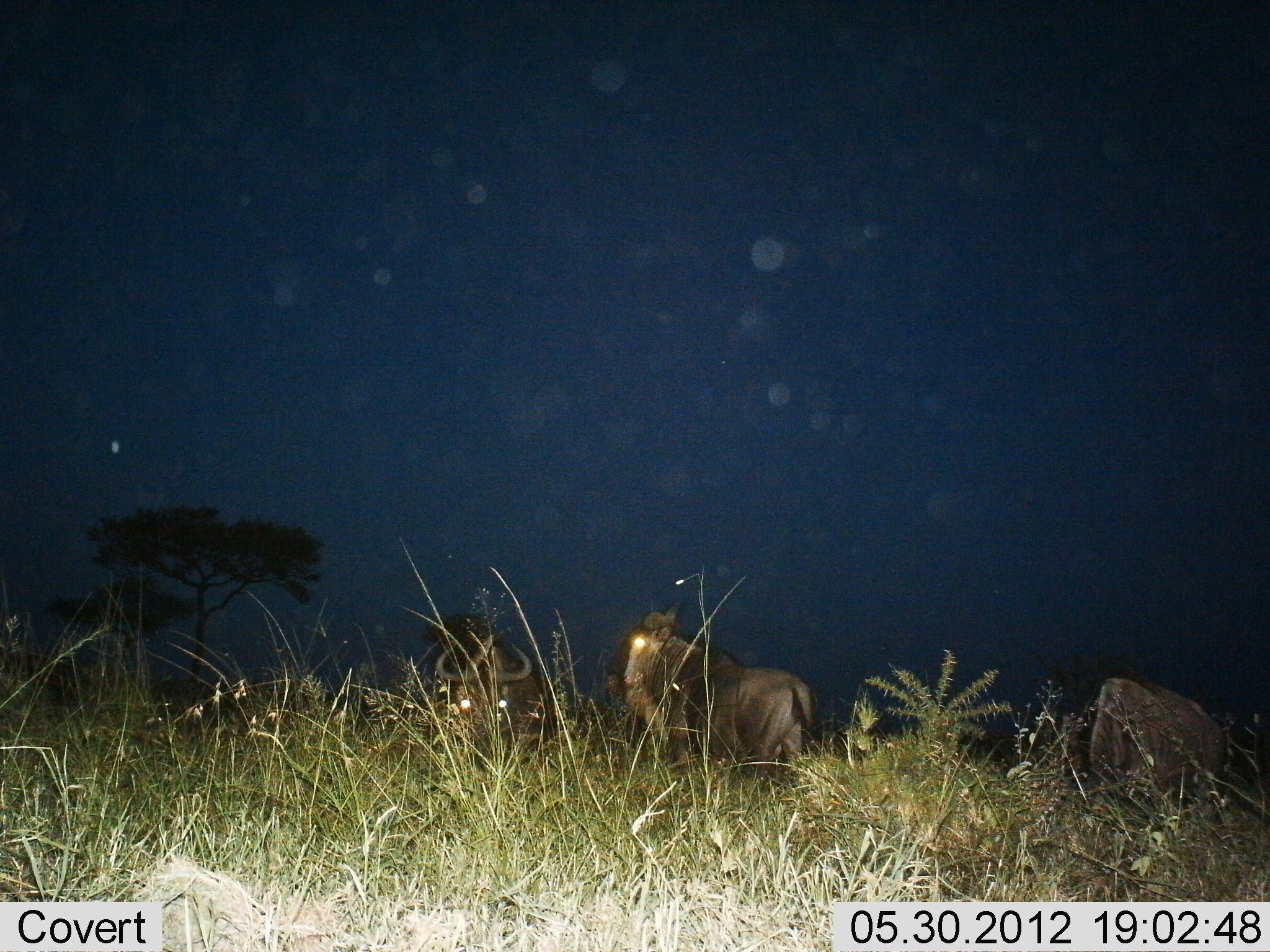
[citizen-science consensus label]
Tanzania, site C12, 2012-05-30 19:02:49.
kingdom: Animalia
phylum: Chordata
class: Mammalia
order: Artiodactyla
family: Bovidae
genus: Connochaetes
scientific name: Connochaetes taurinus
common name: blue wildebeest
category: wildebeest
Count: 3.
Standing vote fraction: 100%.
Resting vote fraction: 10%.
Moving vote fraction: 0%.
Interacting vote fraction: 0%.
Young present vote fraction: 0%.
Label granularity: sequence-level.